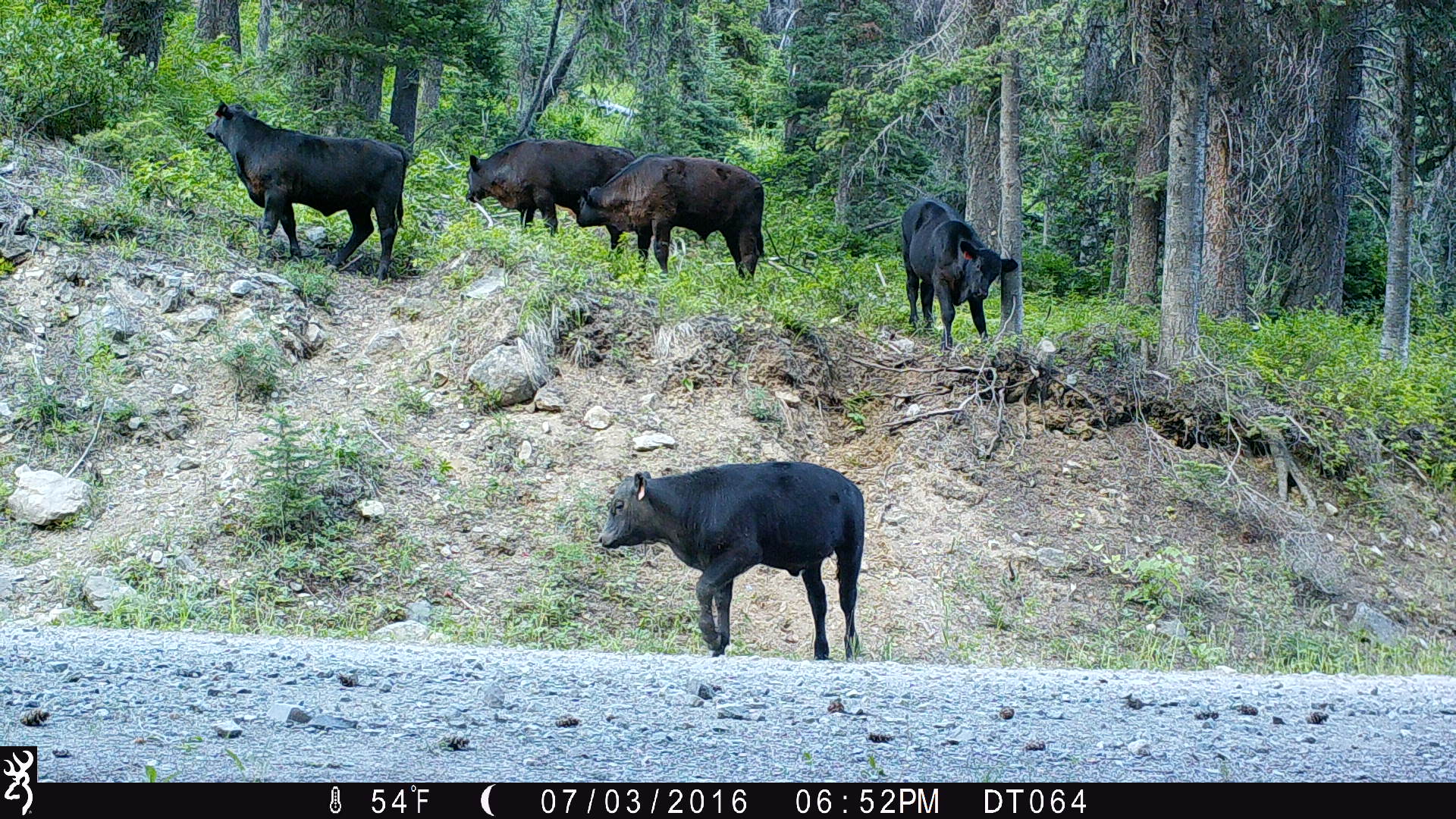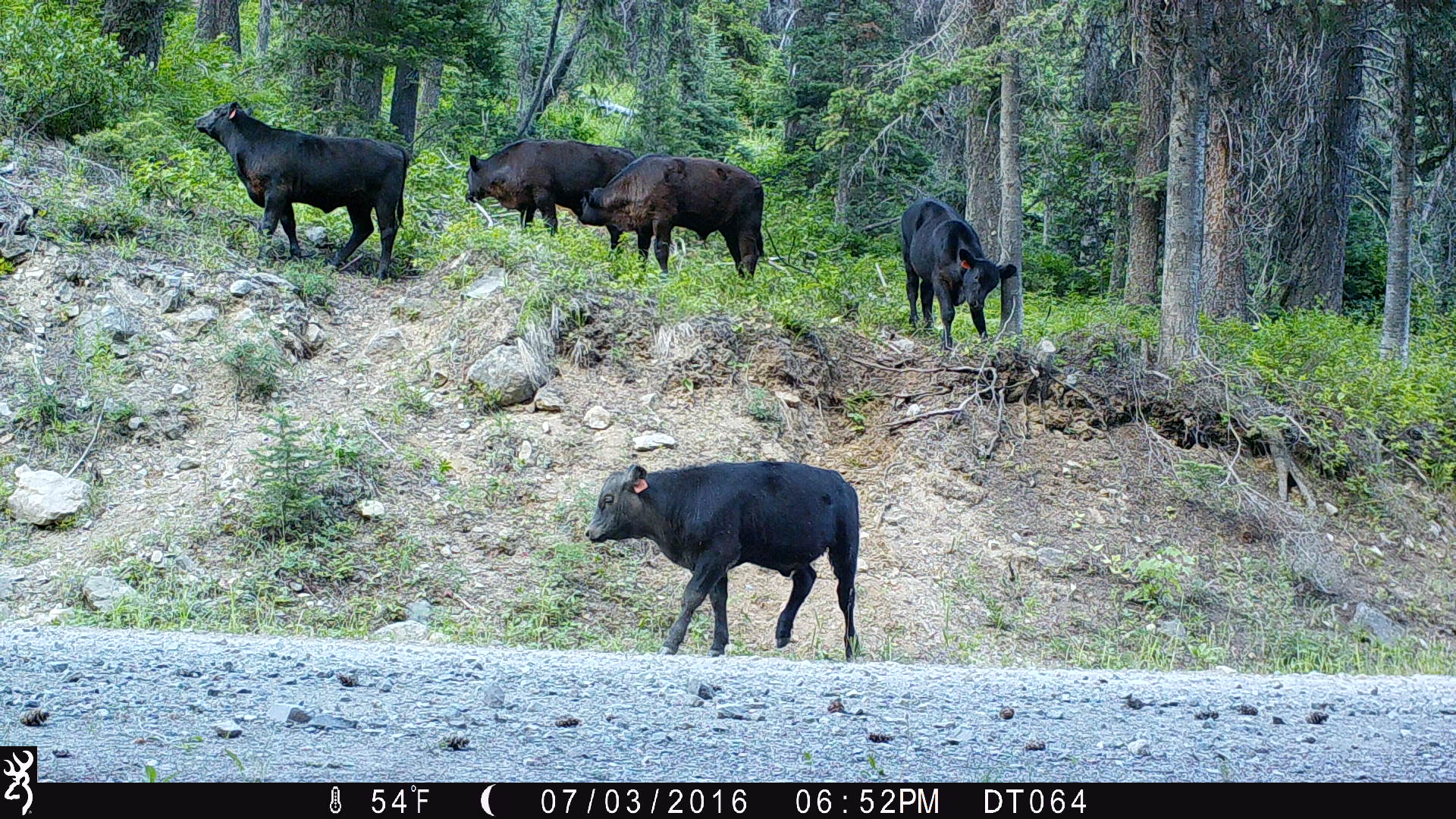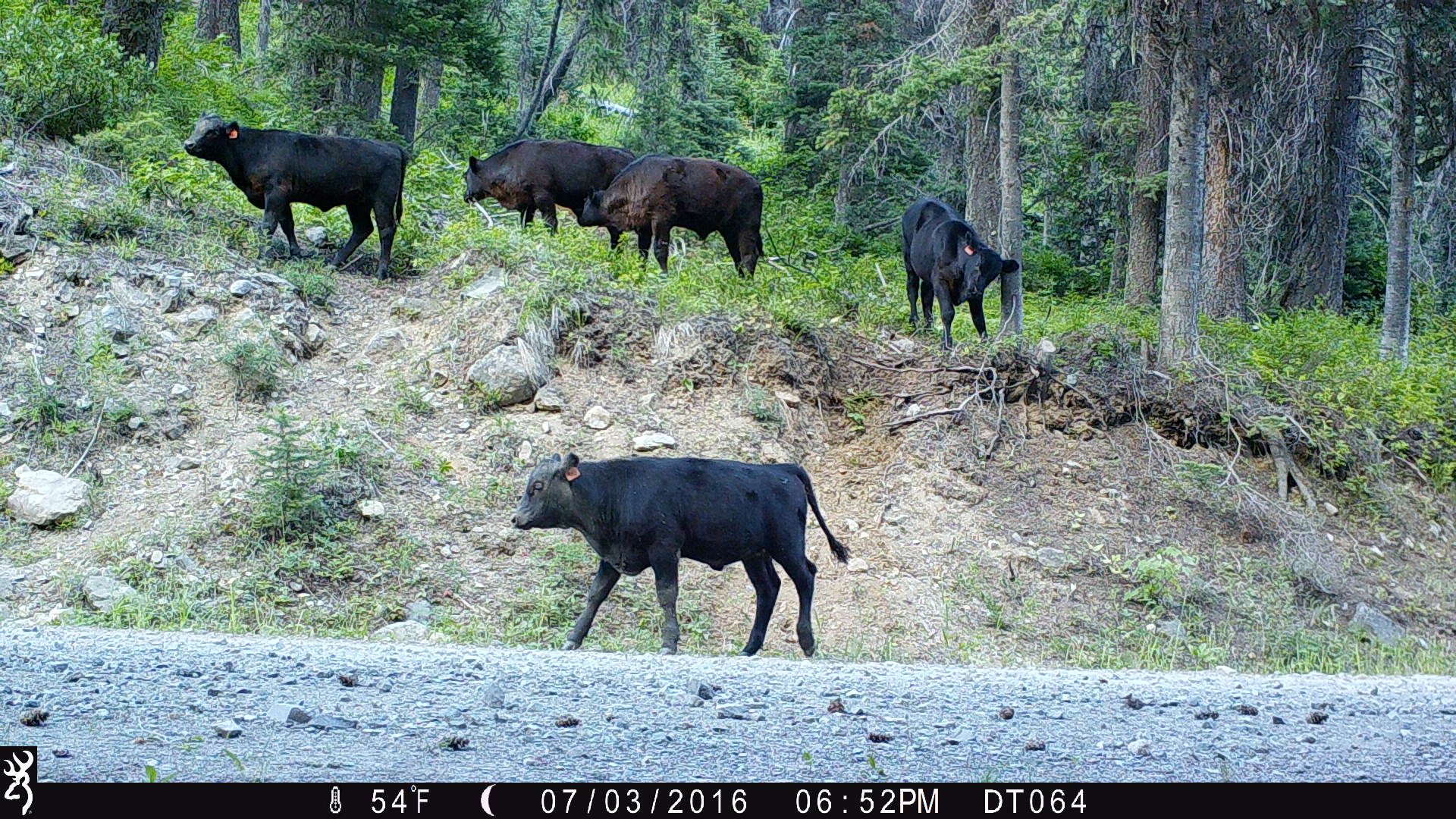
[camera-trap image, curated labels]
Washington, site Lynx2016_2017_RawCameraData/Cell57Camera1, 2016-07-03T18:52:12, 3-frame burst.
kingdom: Animalia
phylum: Chordata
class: Mammalia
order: Artiodactyla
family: Bovidae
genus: Bos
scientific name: Bos taurus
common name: domestic cattle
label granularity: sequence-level